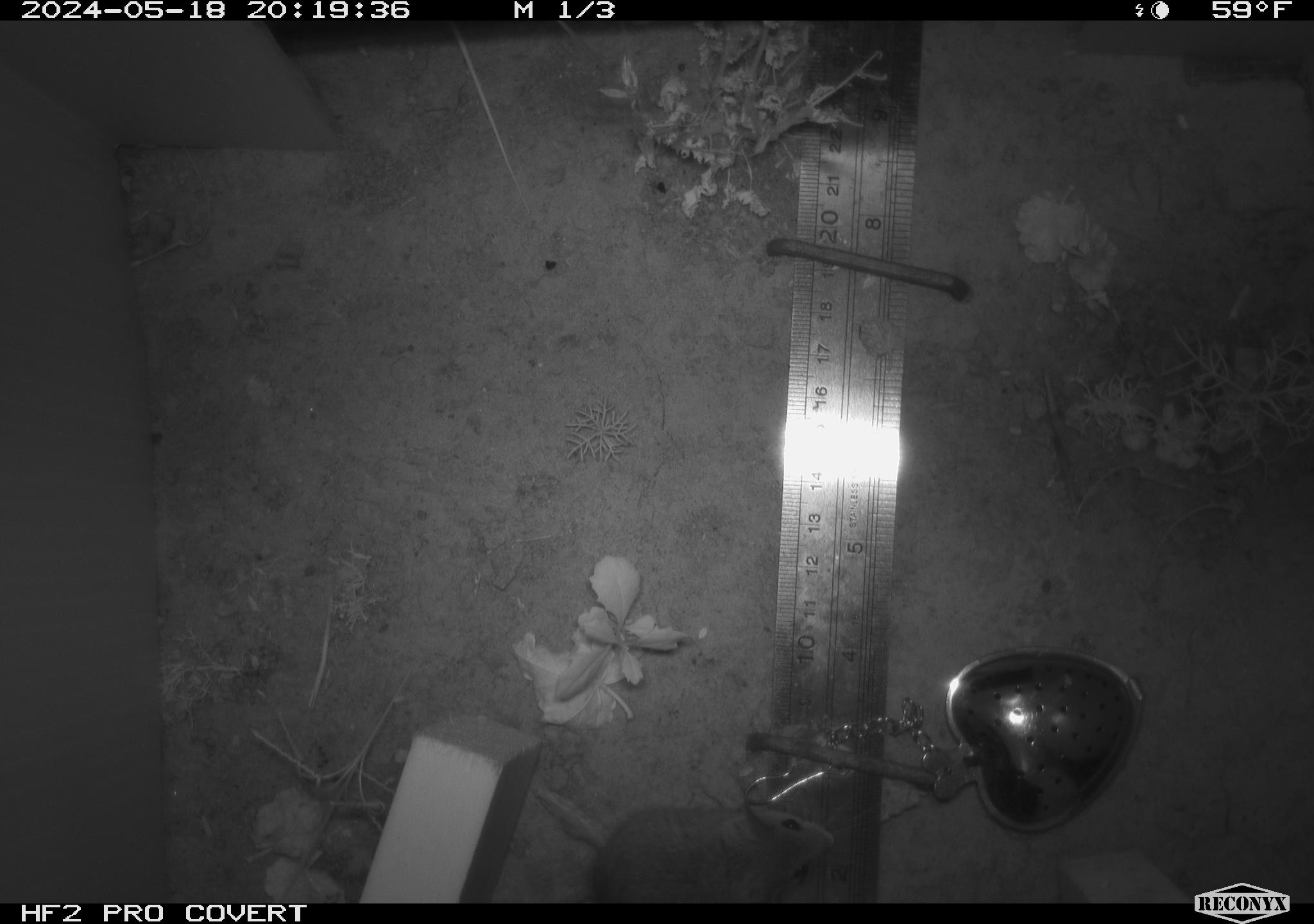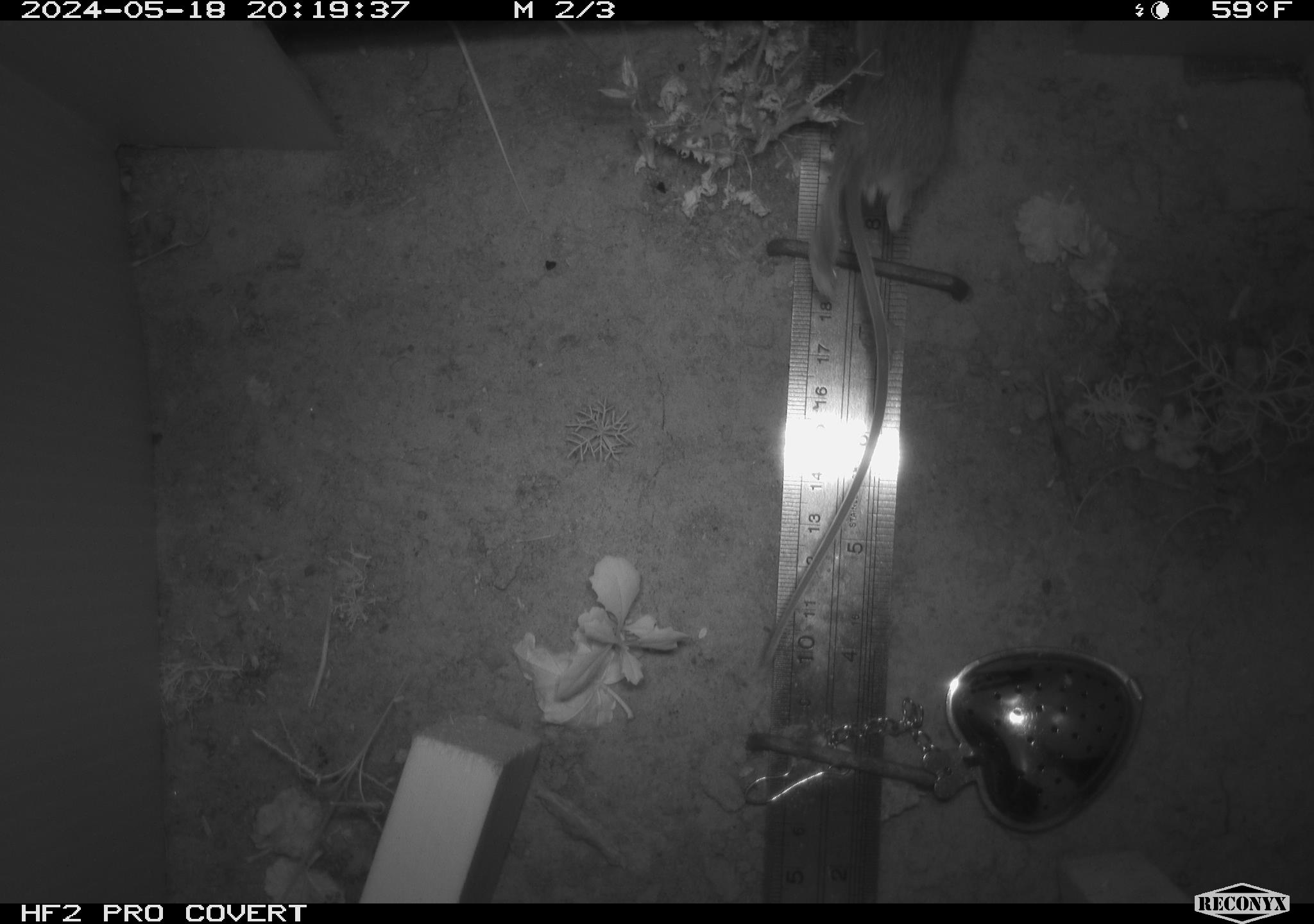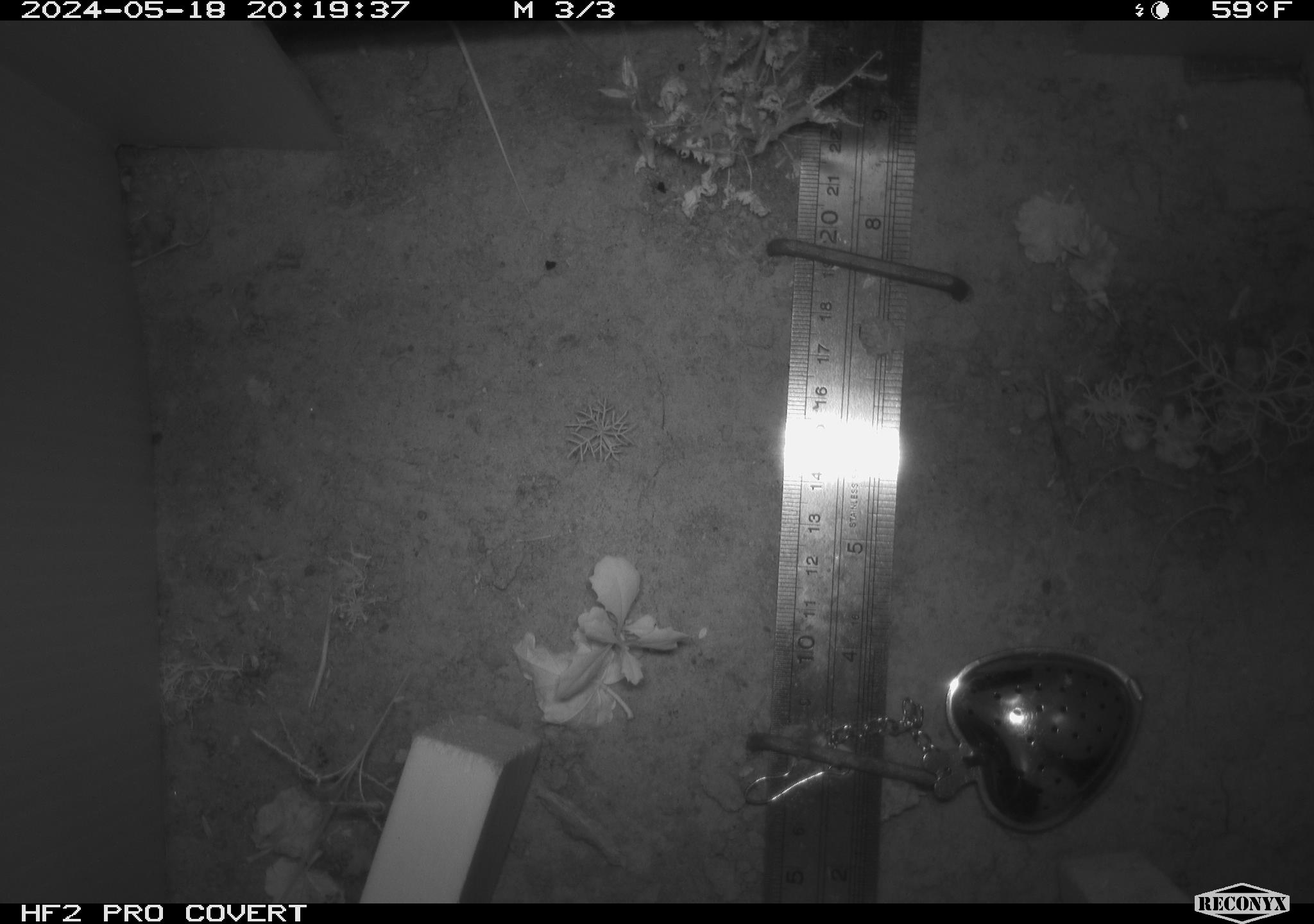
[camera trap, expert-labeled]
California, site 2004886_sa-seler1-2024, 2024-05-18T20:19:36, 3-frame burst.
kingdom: Animalia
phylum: Chordata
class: Mammalia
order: Rodentia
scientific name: Rodentia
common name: mouse species